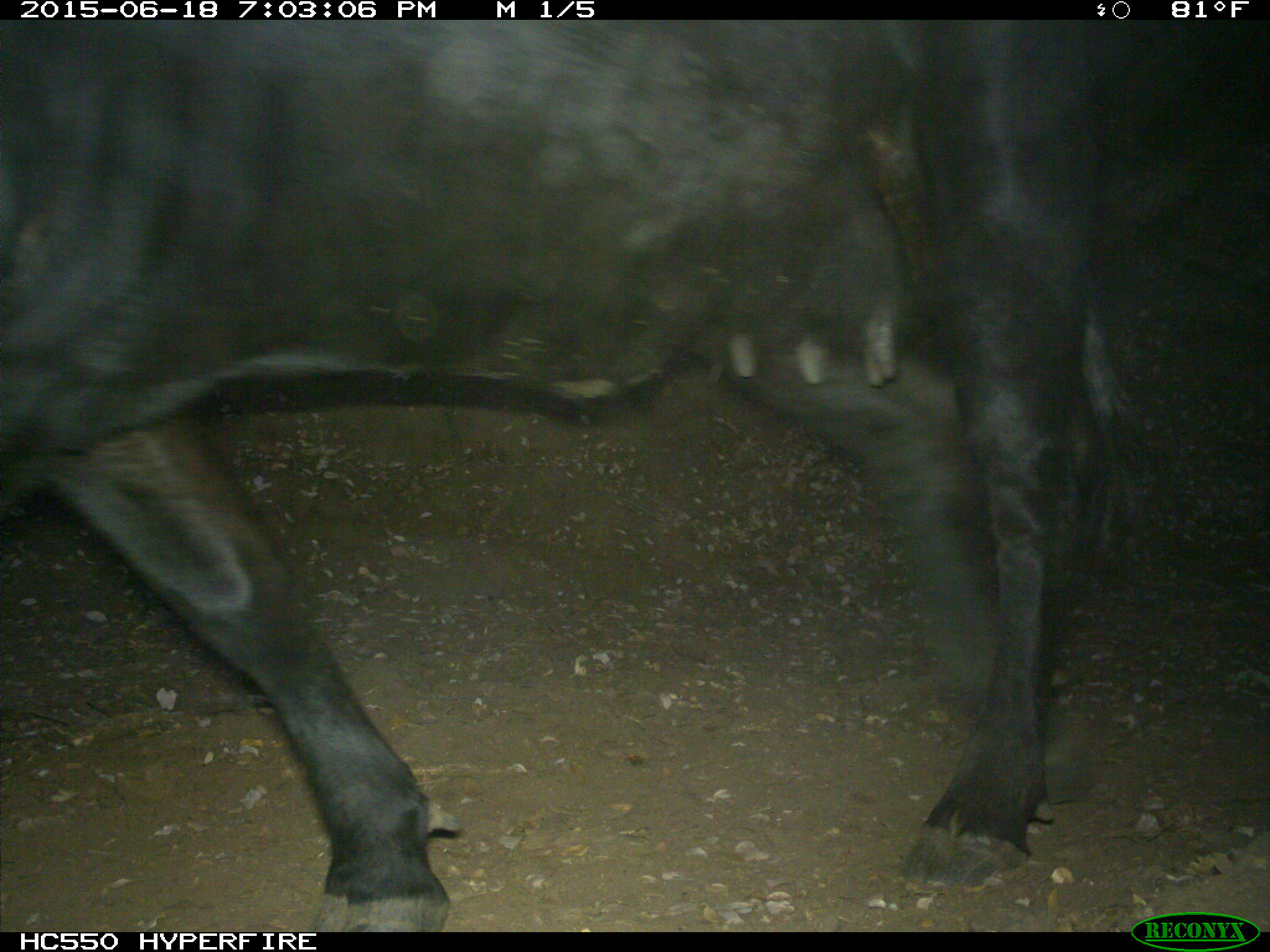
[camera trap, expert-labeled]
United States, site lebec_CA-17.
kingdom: Animalia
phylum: Chordata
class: Mammalia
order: Artiodactyla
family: Bovidae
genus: Bos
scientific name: Bos taurus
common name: domestic cow